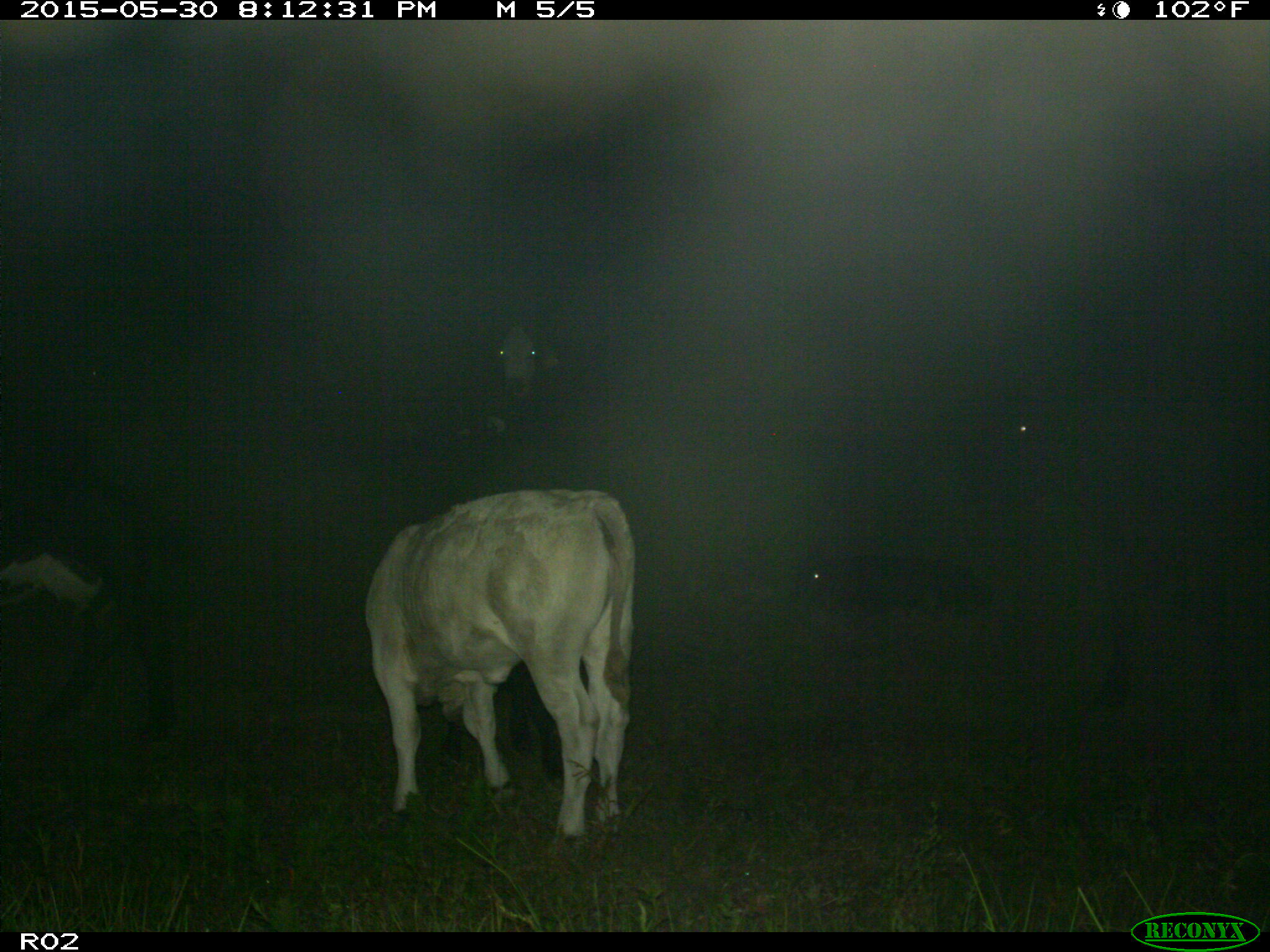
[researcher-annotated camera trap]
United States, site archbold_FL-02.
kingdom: Animalia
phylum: Chordata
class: Mammalia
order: Artiodactyla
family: Bovidae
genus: Bos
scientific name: Bos taurus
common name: domestic cow